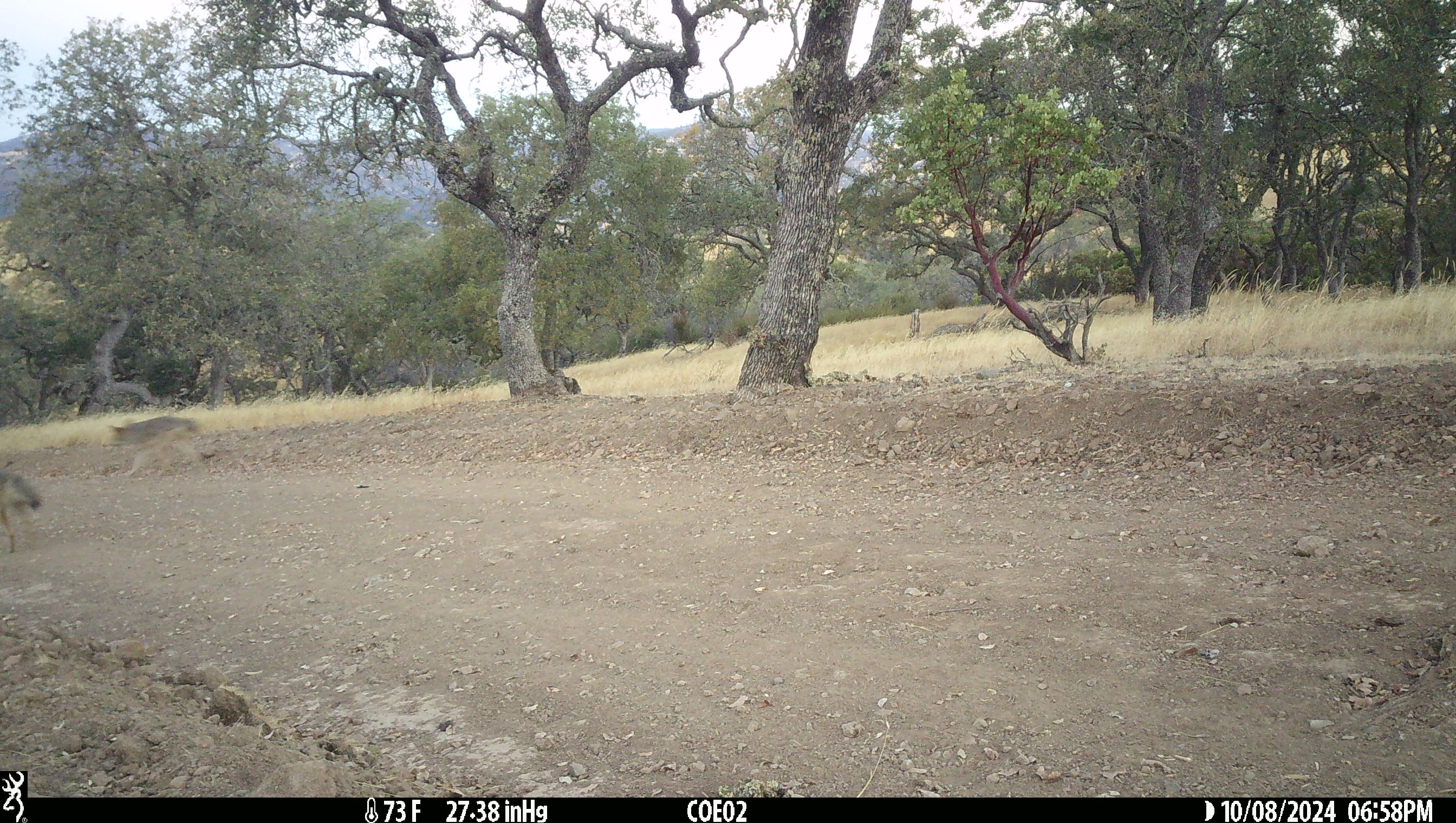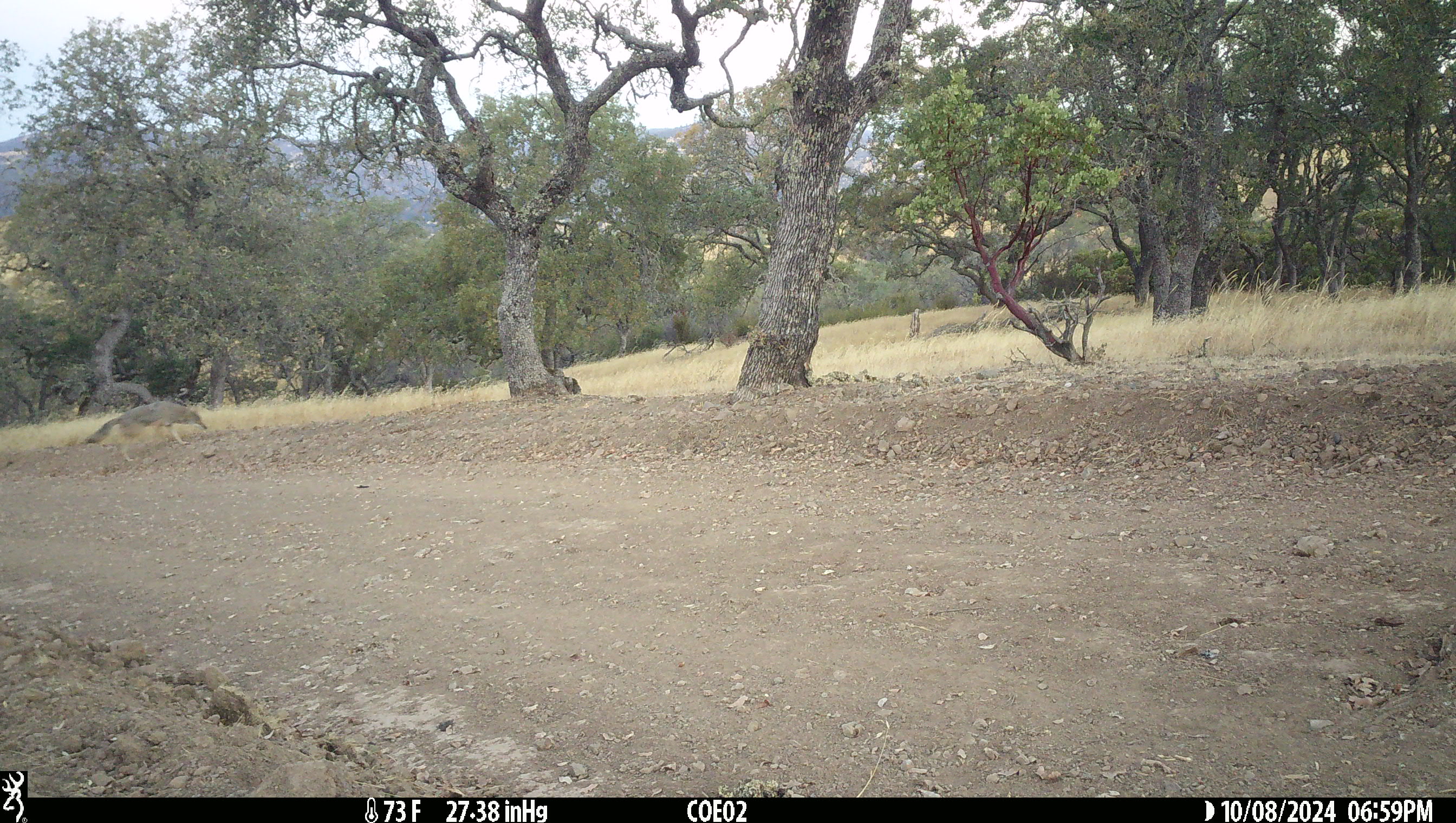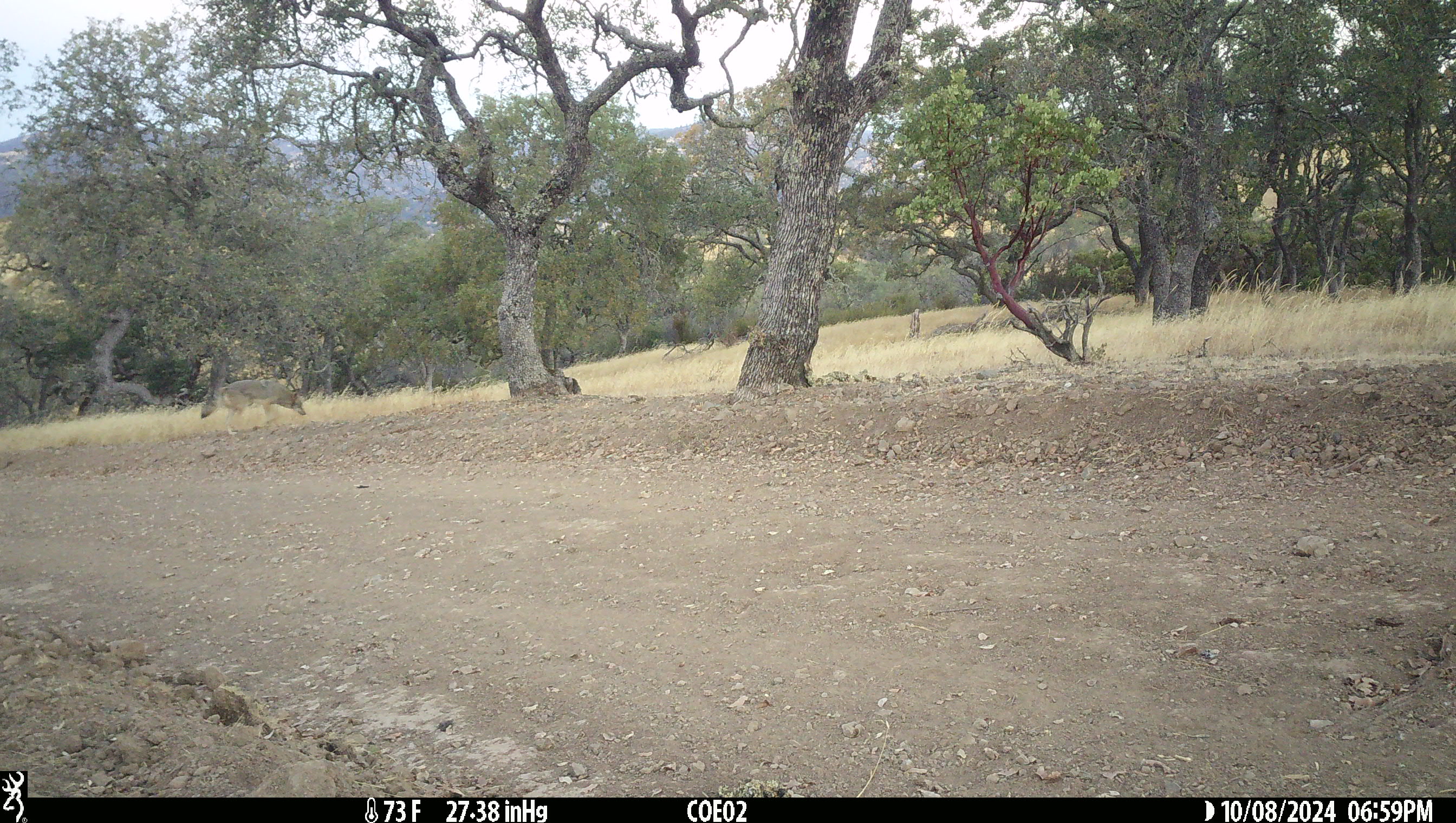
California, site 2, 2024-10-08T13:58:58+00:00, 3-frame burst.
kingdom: Animalia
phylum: Chordata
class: Mammalia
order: Carnivora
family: Canidae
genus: Canis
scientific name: Canis latrans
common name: coyote